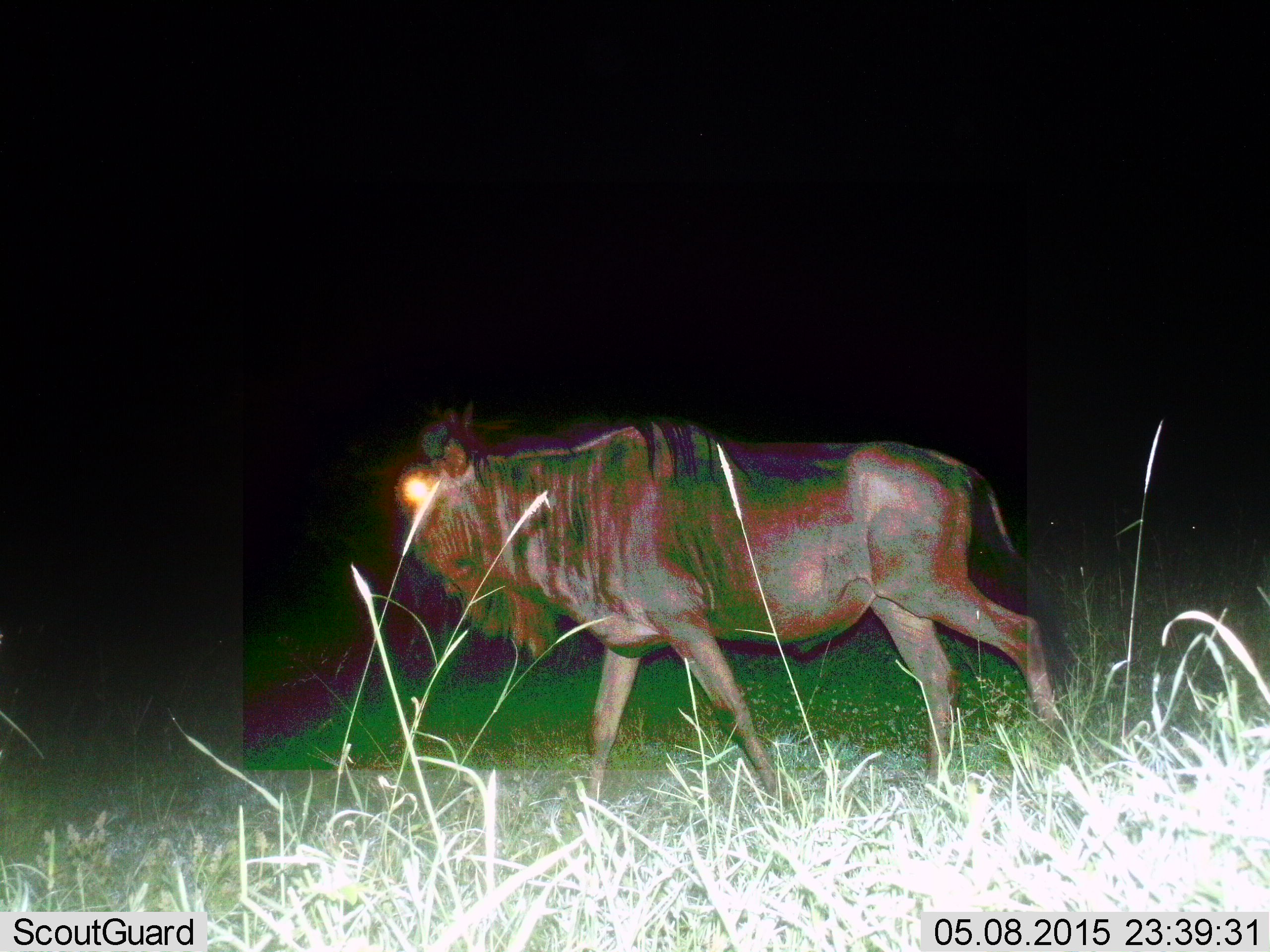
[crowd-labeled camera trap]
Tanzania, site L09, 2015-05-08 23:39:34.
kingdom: Animalia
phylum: Chordata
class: Mammalia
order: Artiodactyla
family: Bovidae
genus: Connochaetes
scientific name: Connochaetes taurinus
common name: blue wildebeest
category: wildebeest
Wildebeest (blue wildebeest) (Connochaetes taurinus), count 1. Behavior (volunteer vote fractions): standing 0%, resting 0%, moving 100%, interacting 0%. Young present (vote fraction): 0%. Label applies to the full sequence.